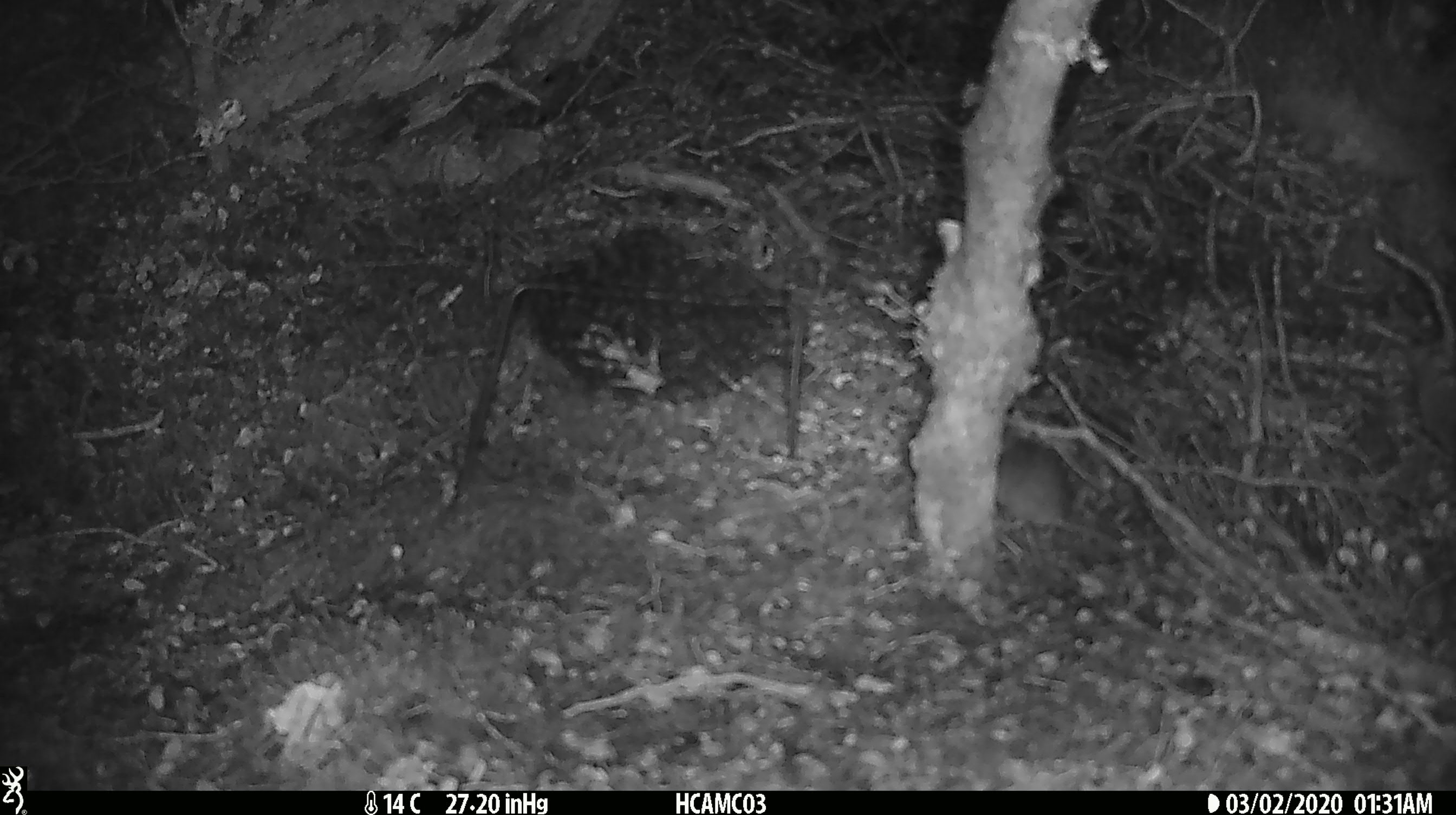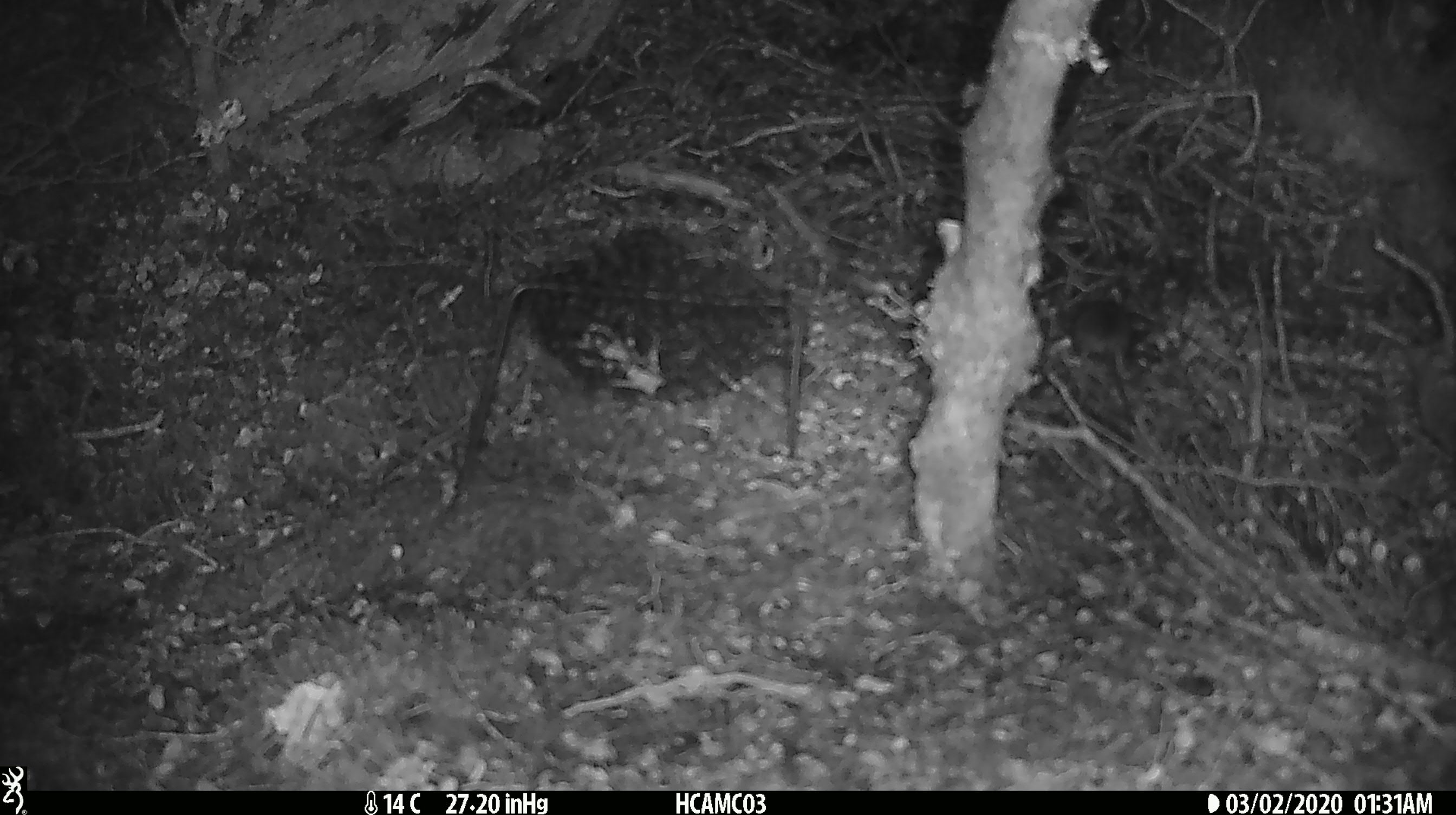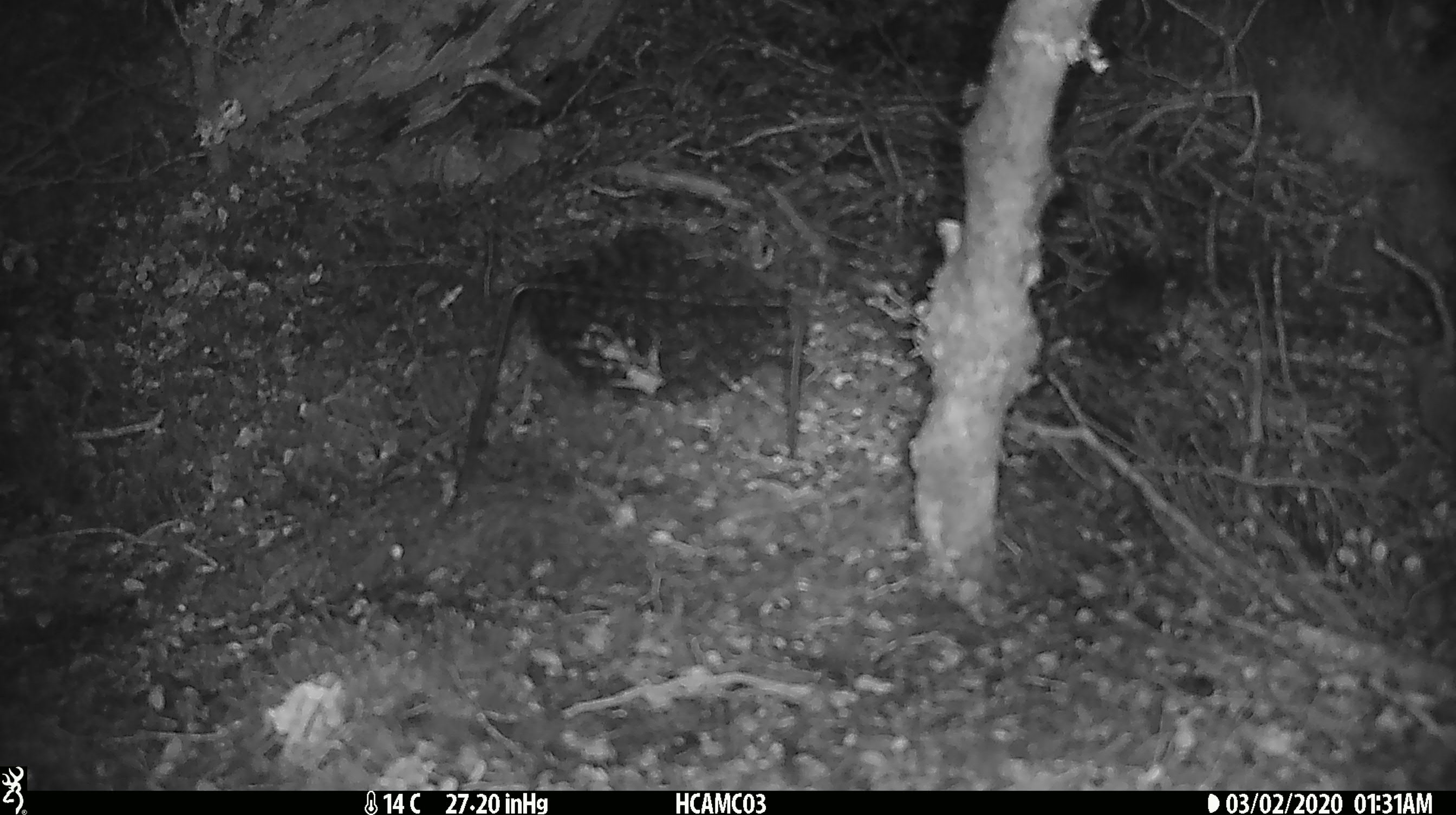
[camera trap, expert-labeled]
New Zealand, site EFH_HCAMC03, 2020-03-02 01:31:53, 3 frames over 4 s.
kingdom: Animalia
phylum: Chordata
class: Mammalia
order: Rodentia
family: Muridae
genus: Mus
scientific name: Mus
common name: mouse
Mouse (Mus).